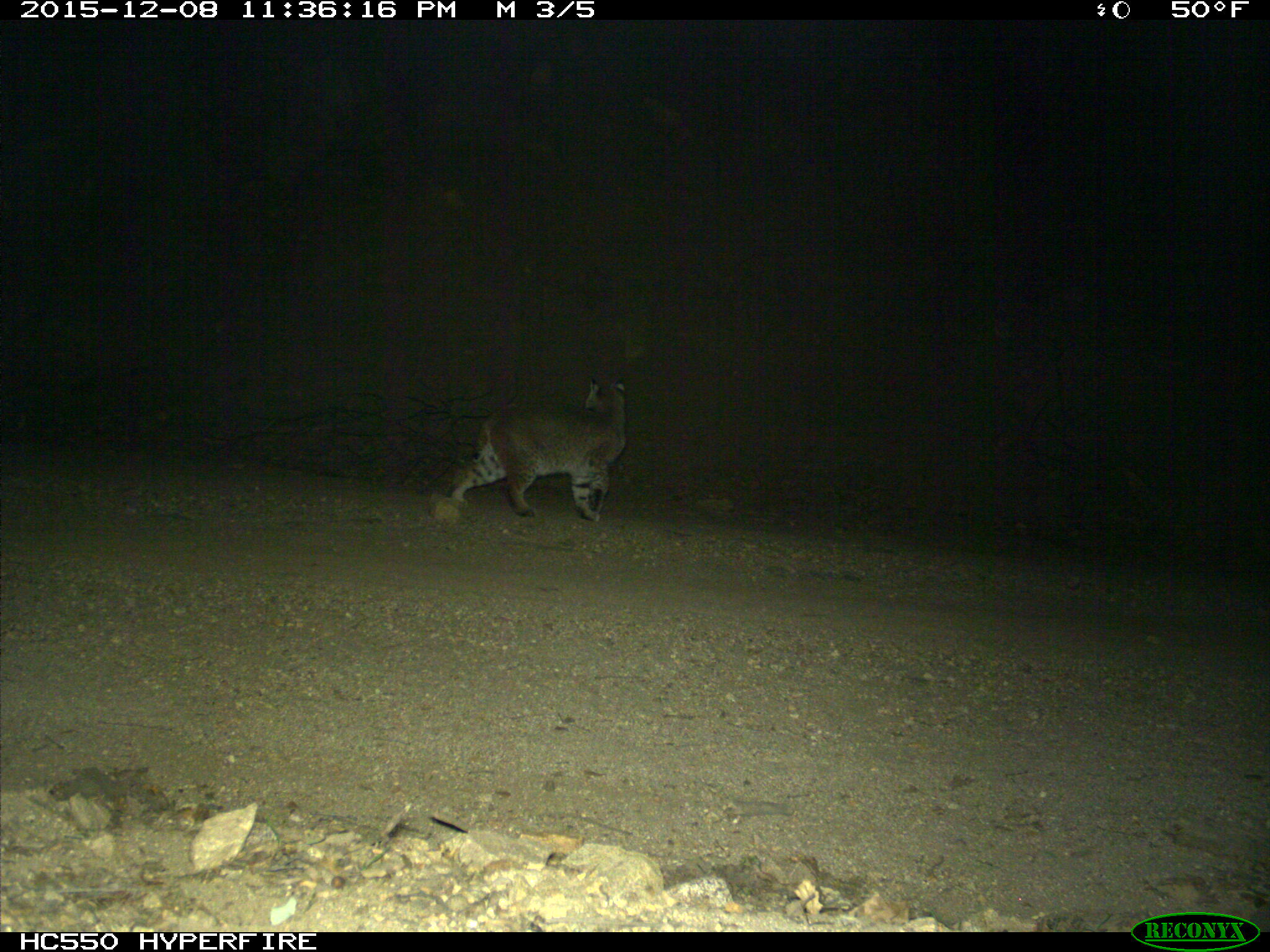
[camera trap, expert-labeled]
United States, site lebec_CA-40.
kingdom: Animalia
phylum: Chordata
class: Mammalia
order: Carnivora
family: Felidae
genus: Lynx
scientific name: Lynx rufus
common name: bobcat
Lynx rufus (bobcat).